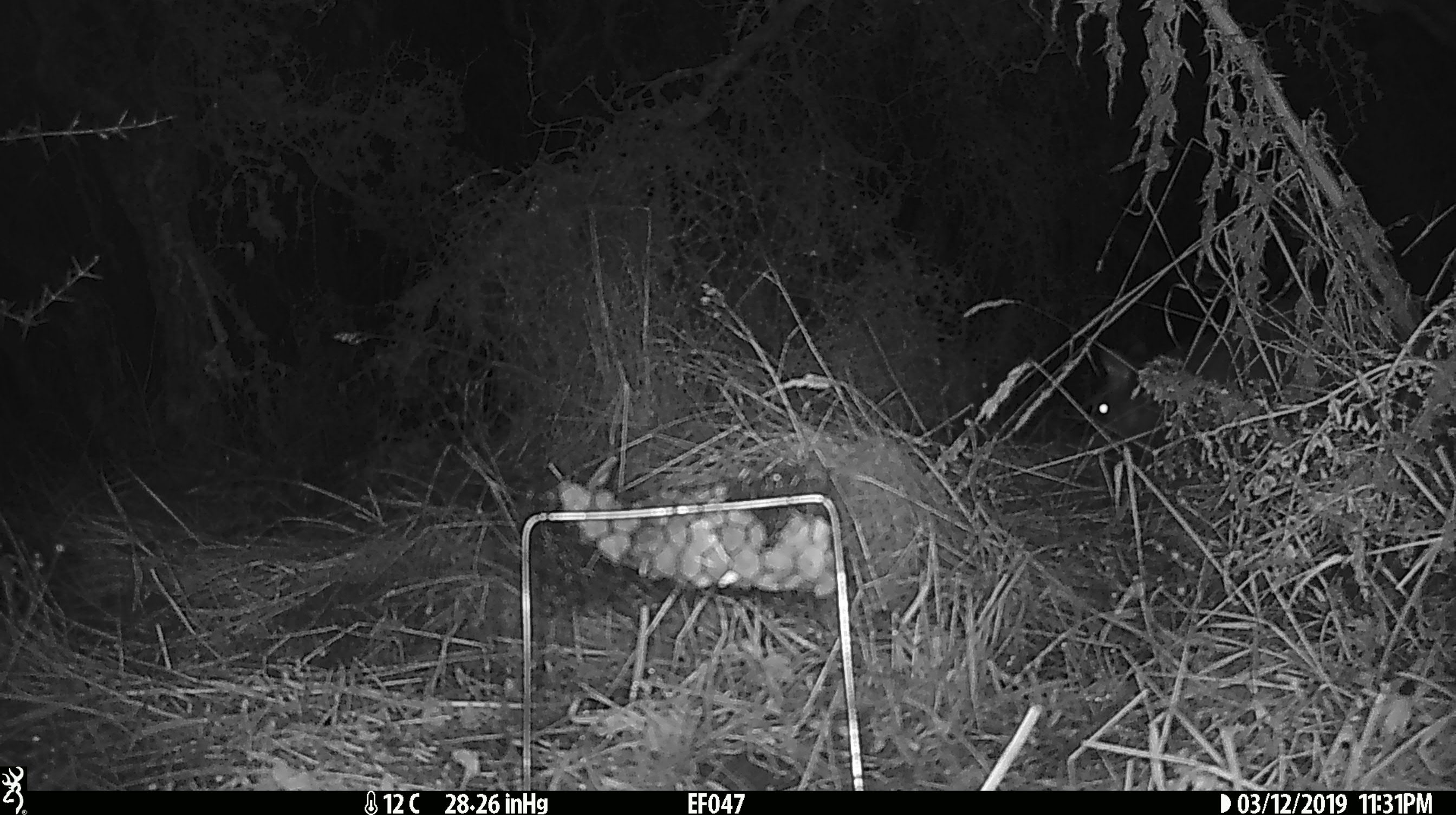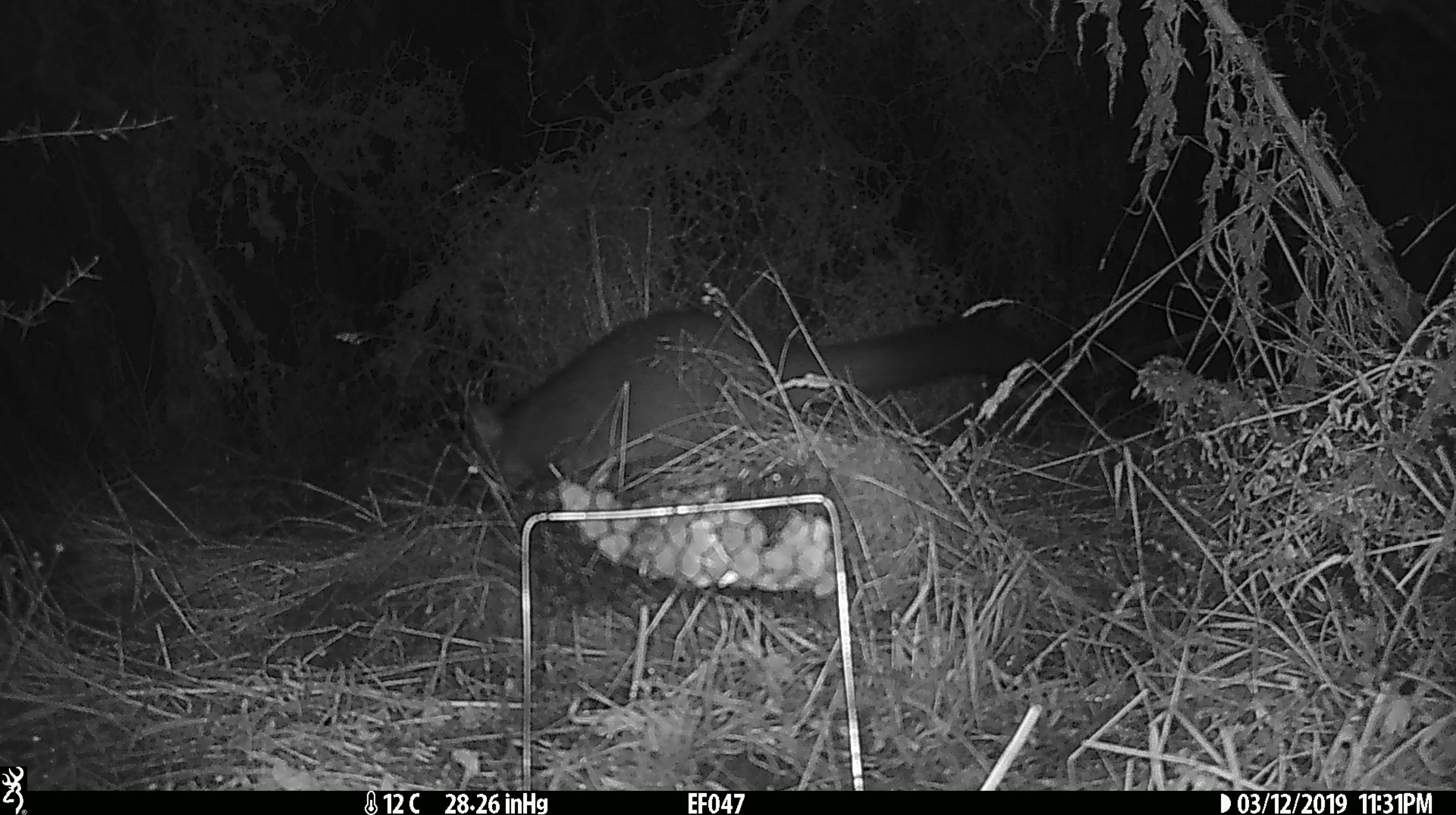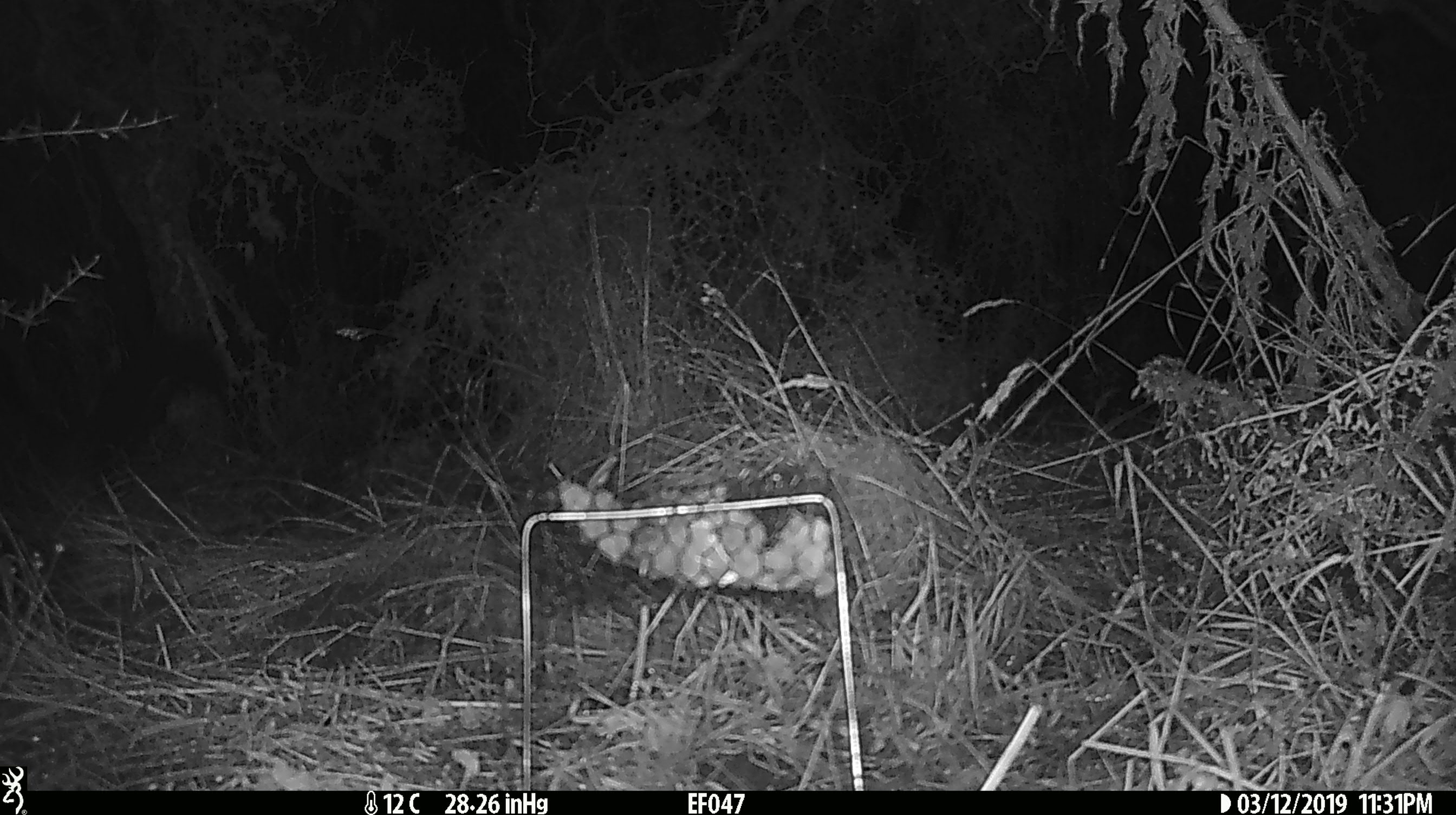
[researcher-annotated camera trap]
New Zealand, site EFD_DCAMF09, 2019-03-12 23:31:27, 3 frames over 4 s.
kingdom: Animalia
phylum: Chordata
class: Mammalia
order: Diprotodontia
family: Phalangeridae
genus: Trichosurus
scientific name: Trichosurus vulpecula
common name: common brushtail possum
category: possum